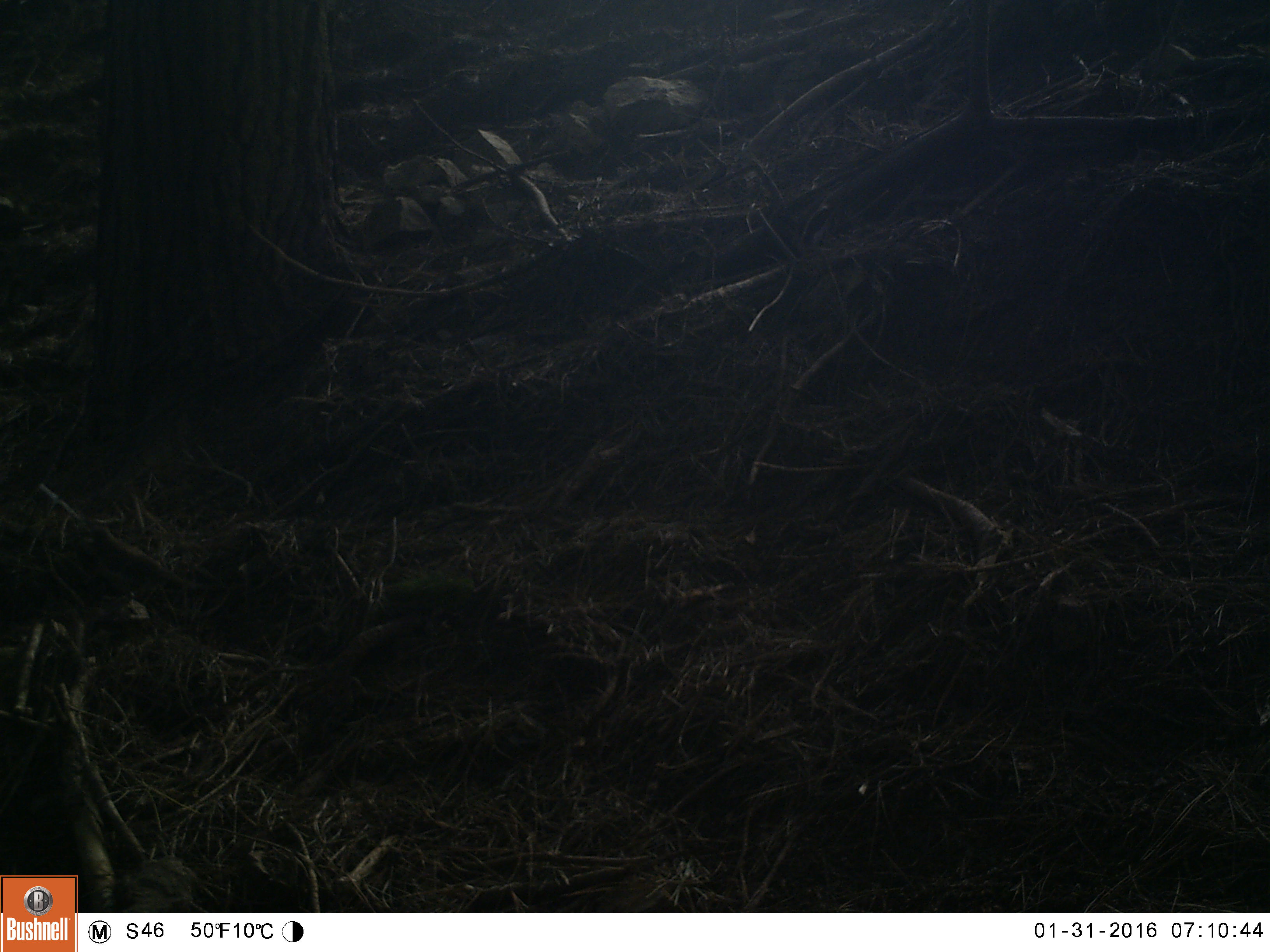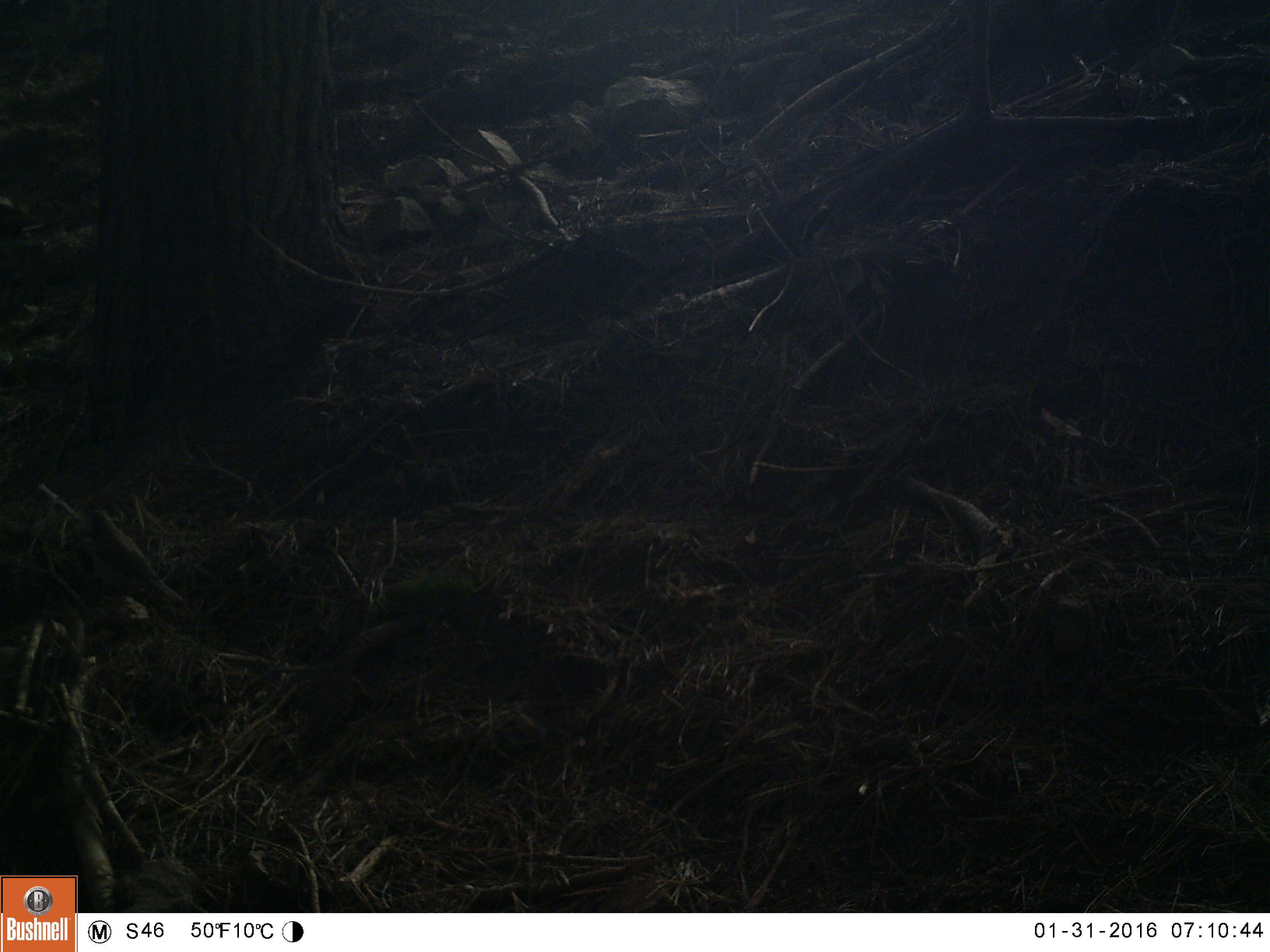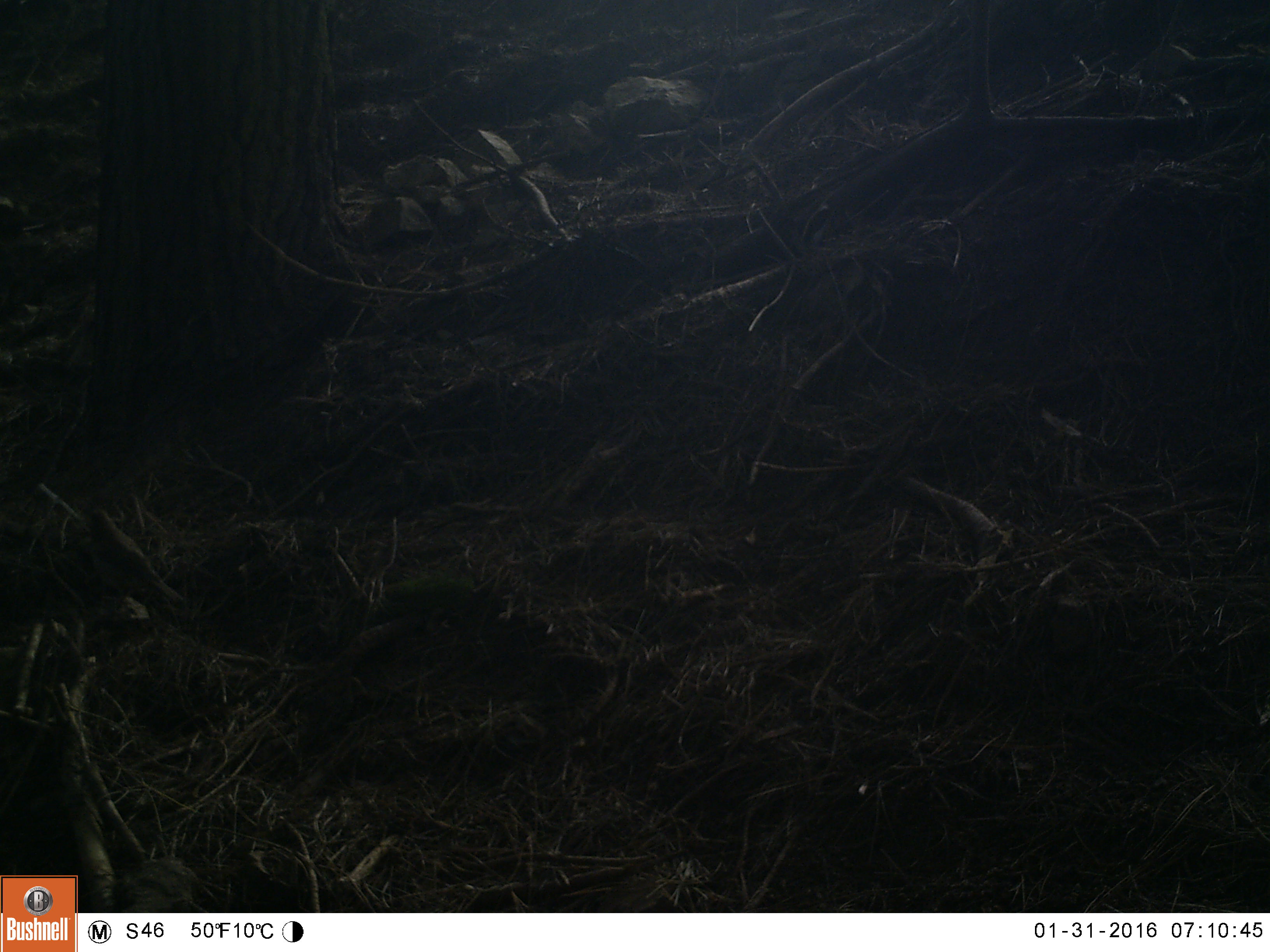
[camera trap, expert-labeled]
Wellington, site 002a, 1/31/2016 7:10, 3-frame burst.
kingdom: Animalia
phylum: Chordata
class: Aves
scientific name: Aves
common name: bird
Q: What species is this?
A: Bird (Aves).